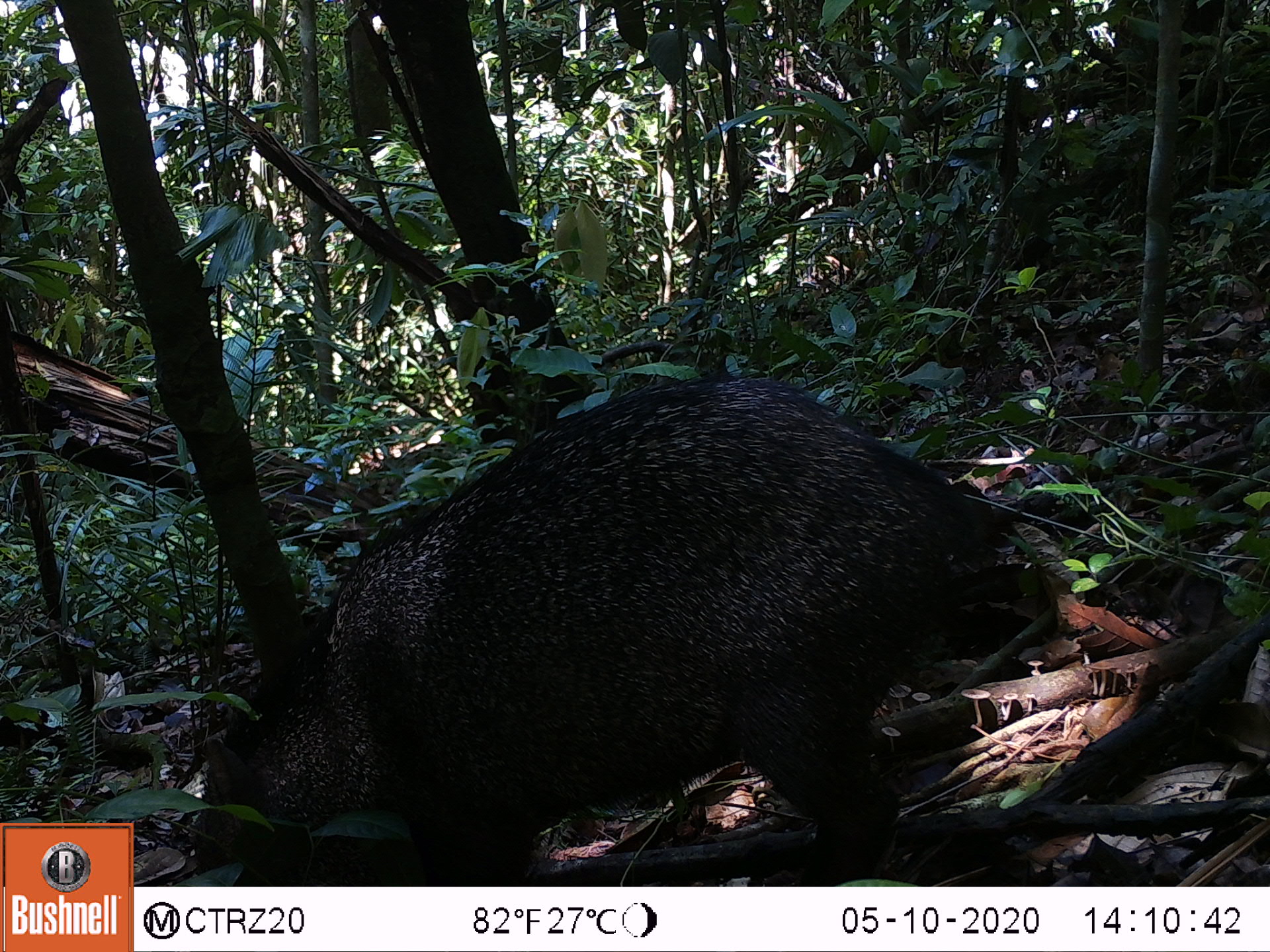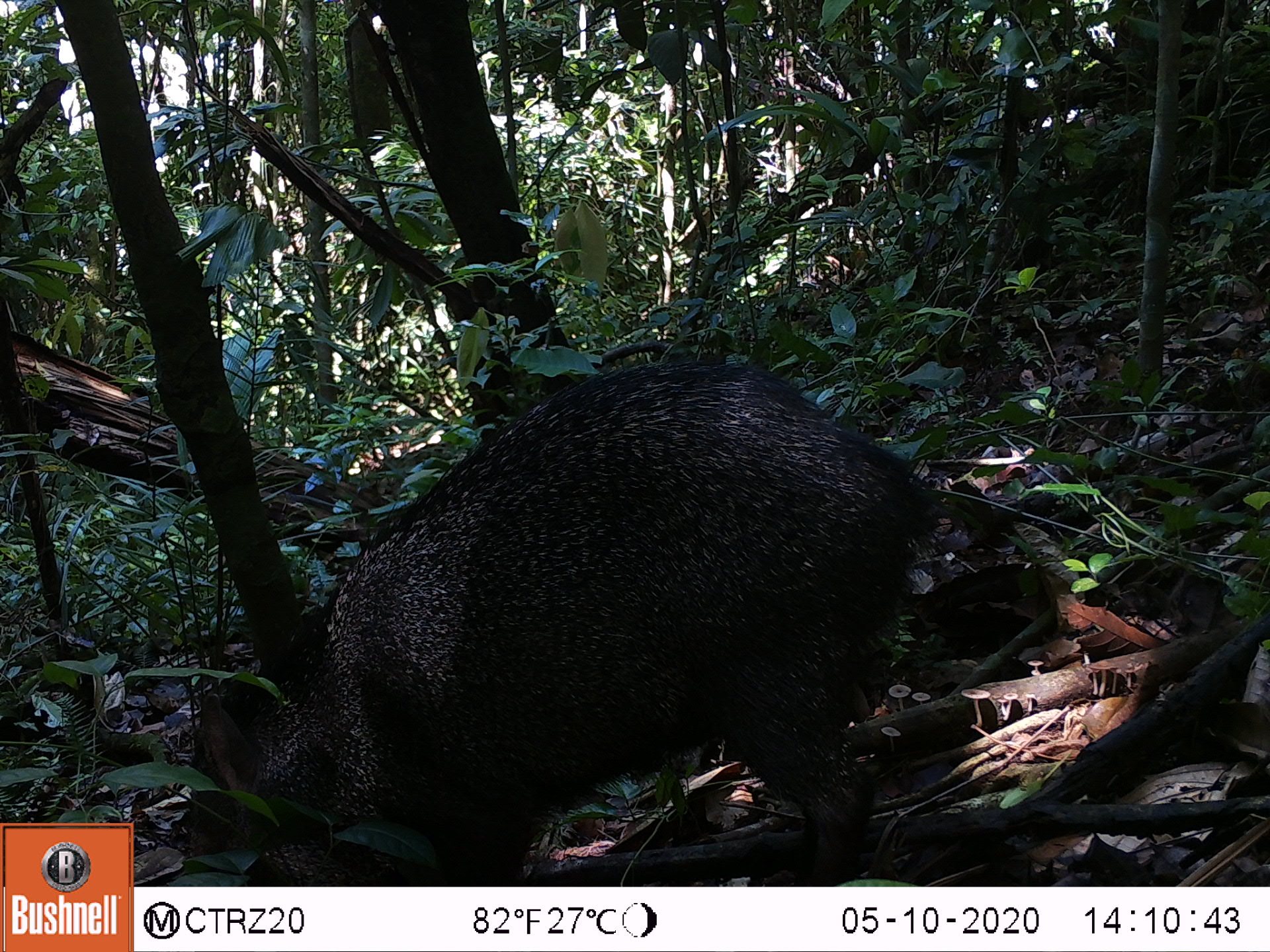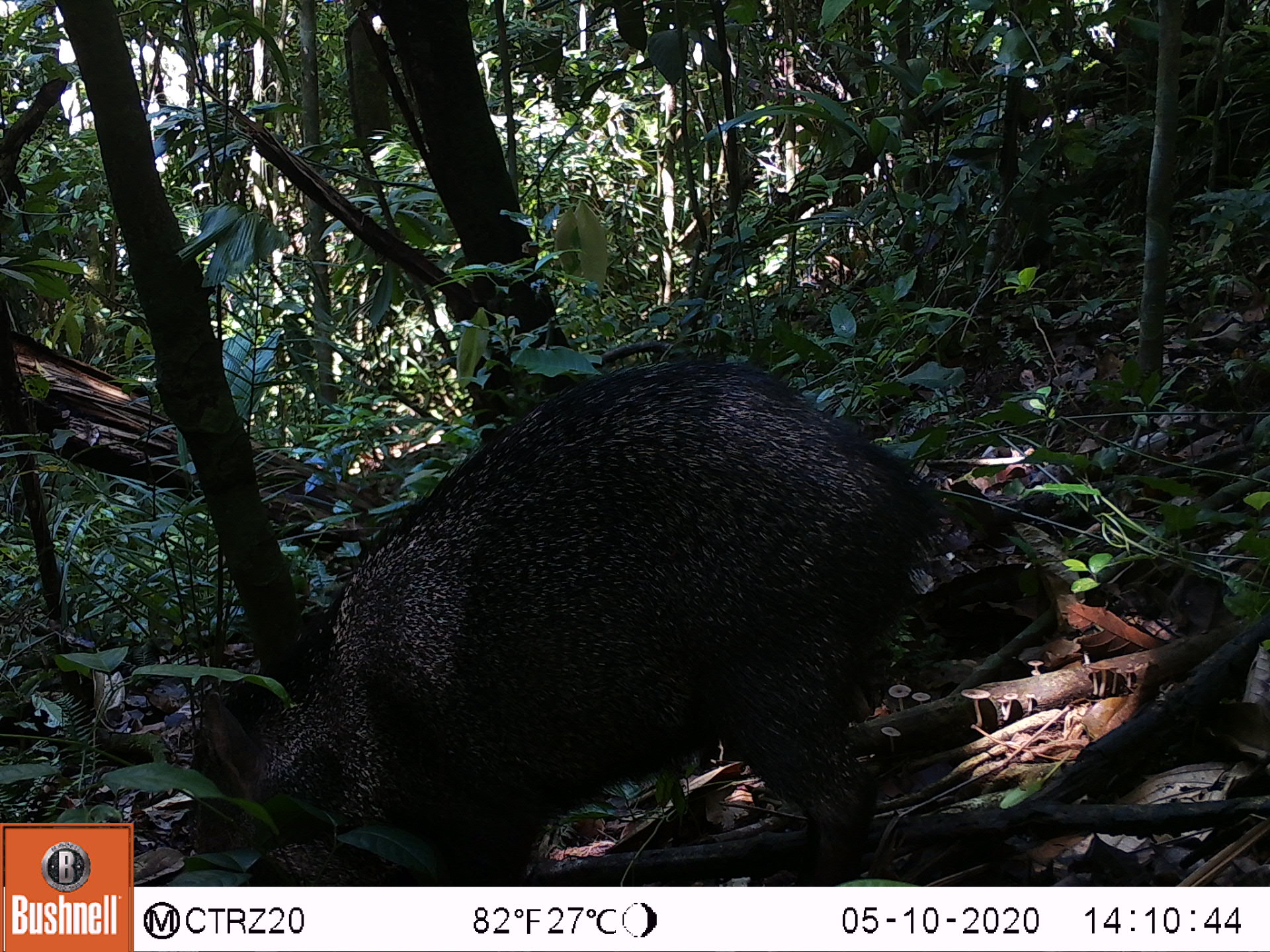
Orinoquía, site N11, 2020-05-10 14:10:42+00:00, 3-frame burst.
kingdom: Animalia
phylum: Chordata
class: Mammalia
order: Artiodactyla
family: Tayassuidae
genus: Pecari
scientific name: Pecari tajacu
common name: collared peccary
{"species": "collared peccary (Pecari tajacu)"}